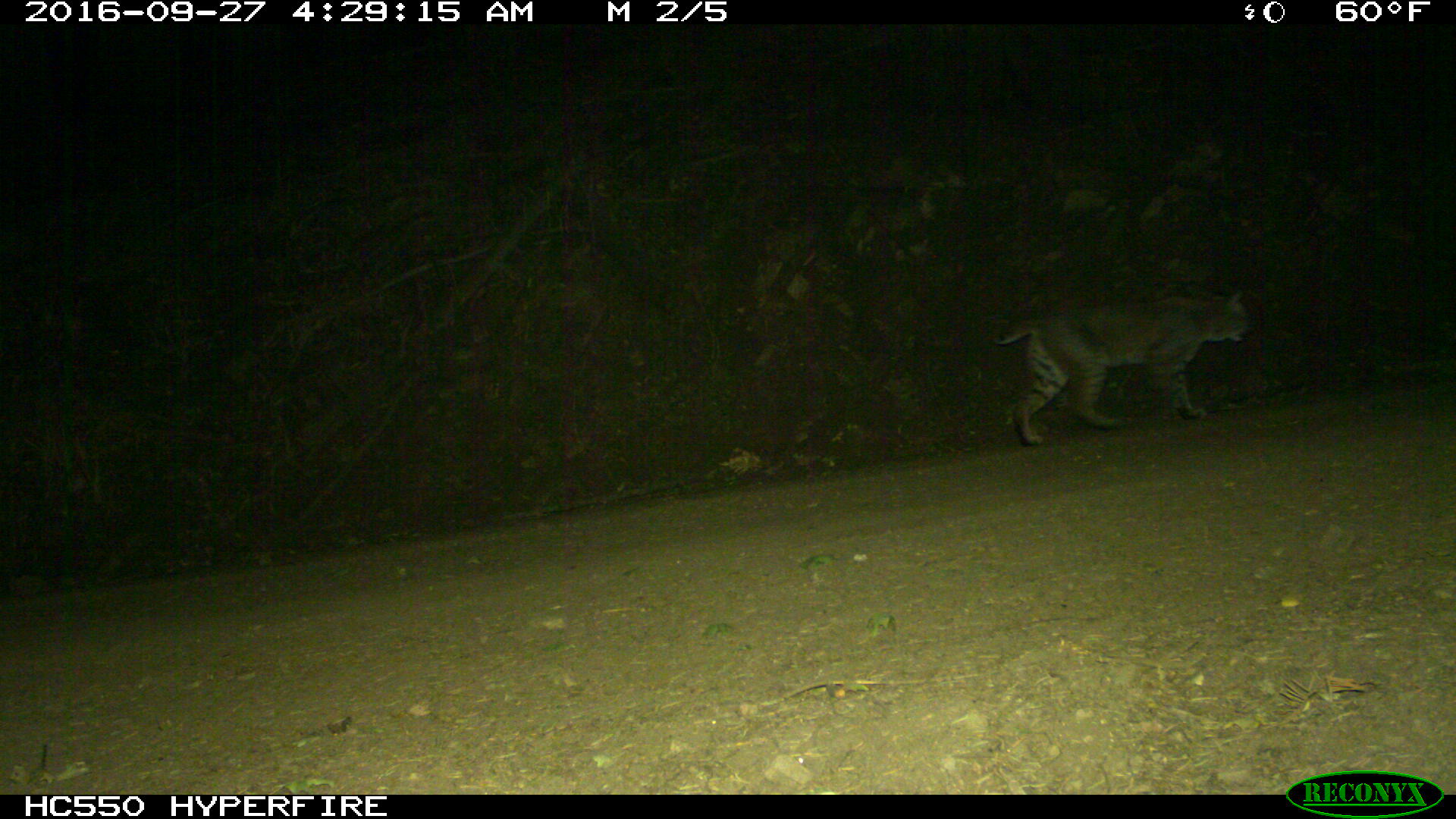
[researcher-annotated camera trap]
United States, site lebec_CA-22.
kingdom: Animalia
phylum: Chordata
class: Mammalia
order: Carnivora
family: Felidae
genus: Lynx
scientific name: Lynx rufus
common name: bobcat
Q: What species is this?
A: Lynx rufus (bobcat).